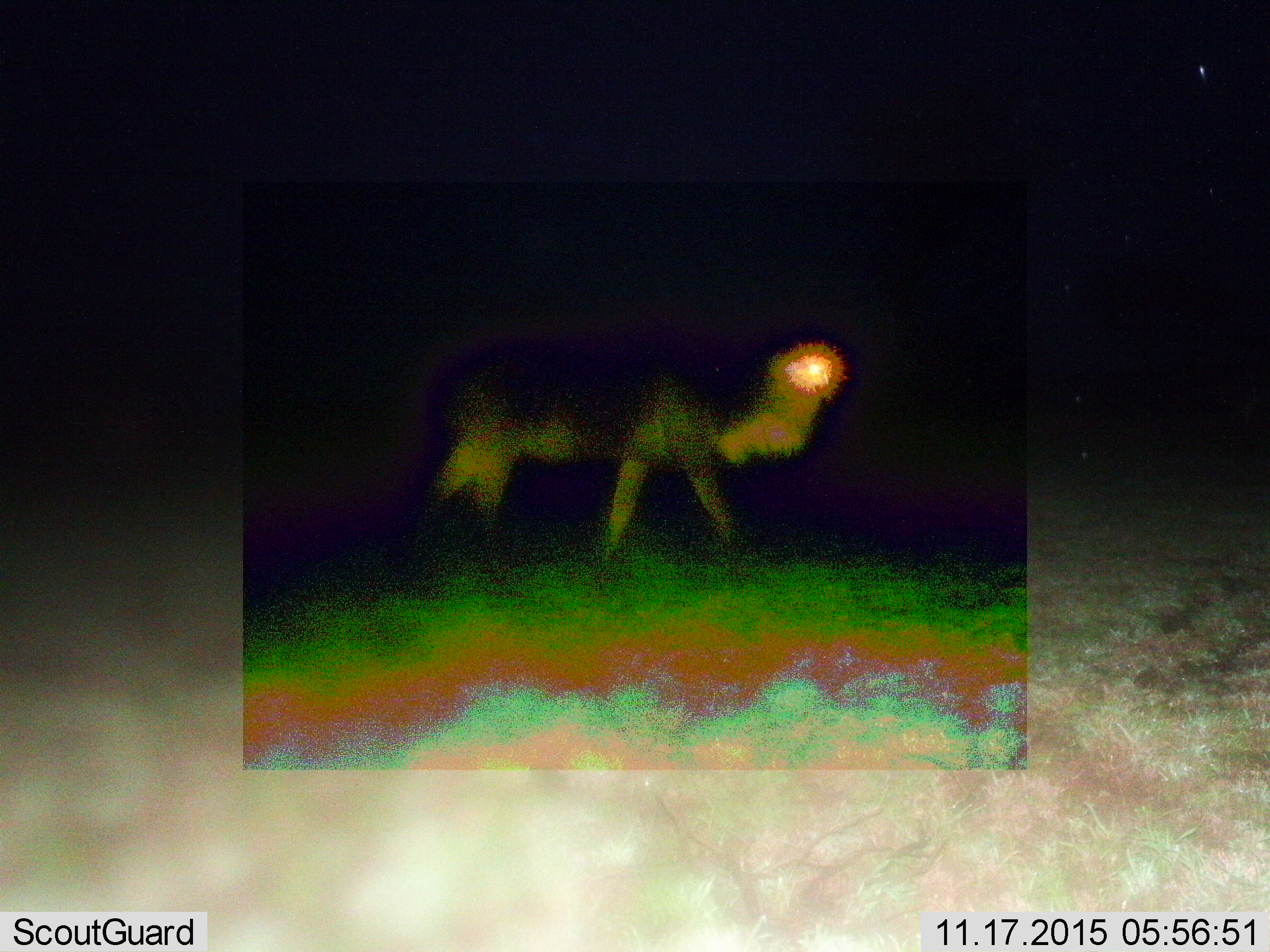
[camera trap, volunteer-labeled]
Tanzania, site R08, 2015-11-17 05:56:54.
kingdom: Animalia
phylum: Chordata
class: Mammalia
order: Artiodactyla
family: Bovidae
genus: Connochaetes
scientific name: Connochaetes taurinus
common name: blue wildebeest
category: wildebeest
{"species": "wildebeest (blue wildebeest) (Connochaetes taurinus)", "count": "1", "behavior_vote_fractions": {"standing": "0%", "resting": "0%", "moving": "100%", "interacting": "0%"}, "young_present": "0%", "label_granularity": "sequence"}